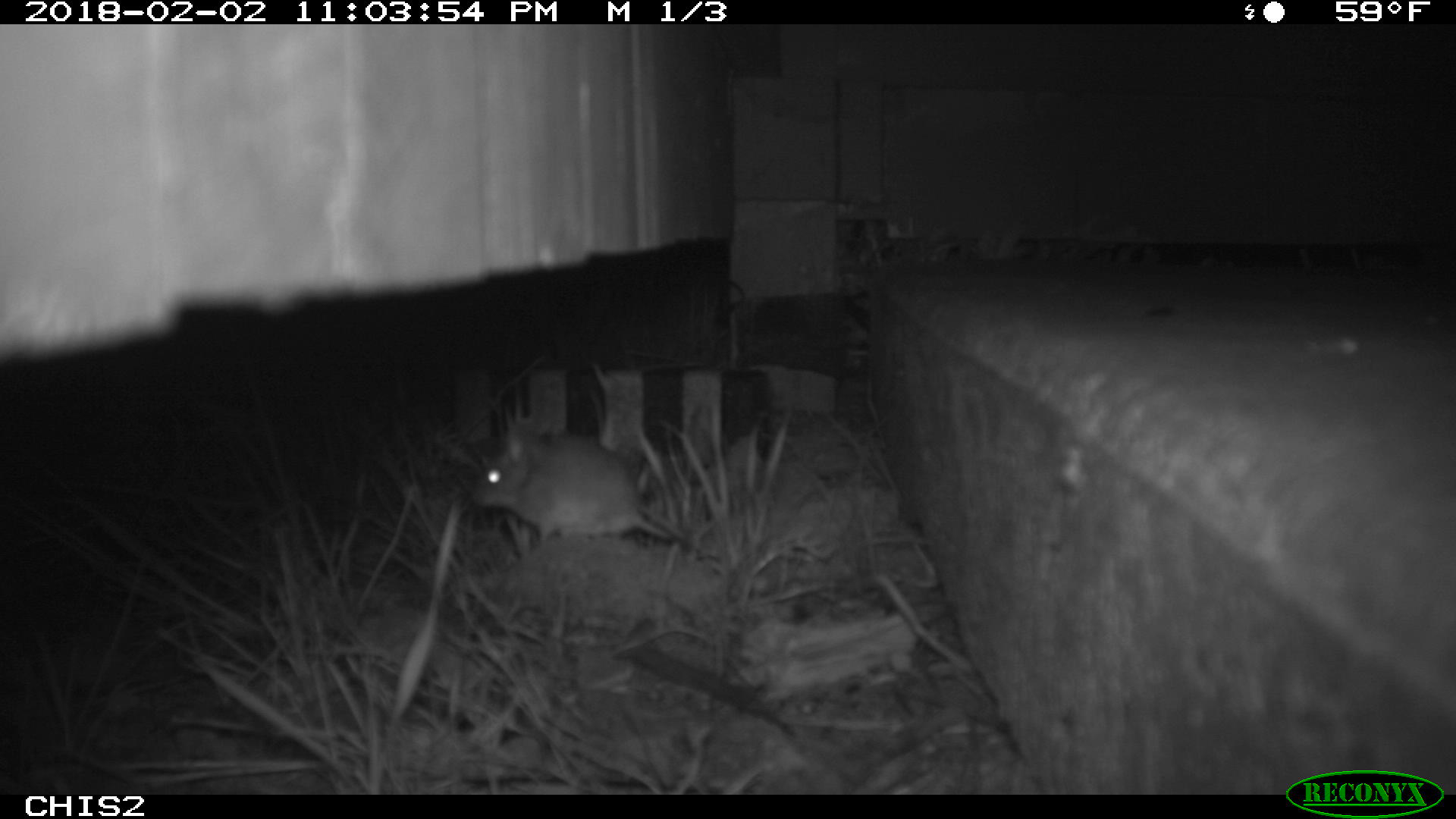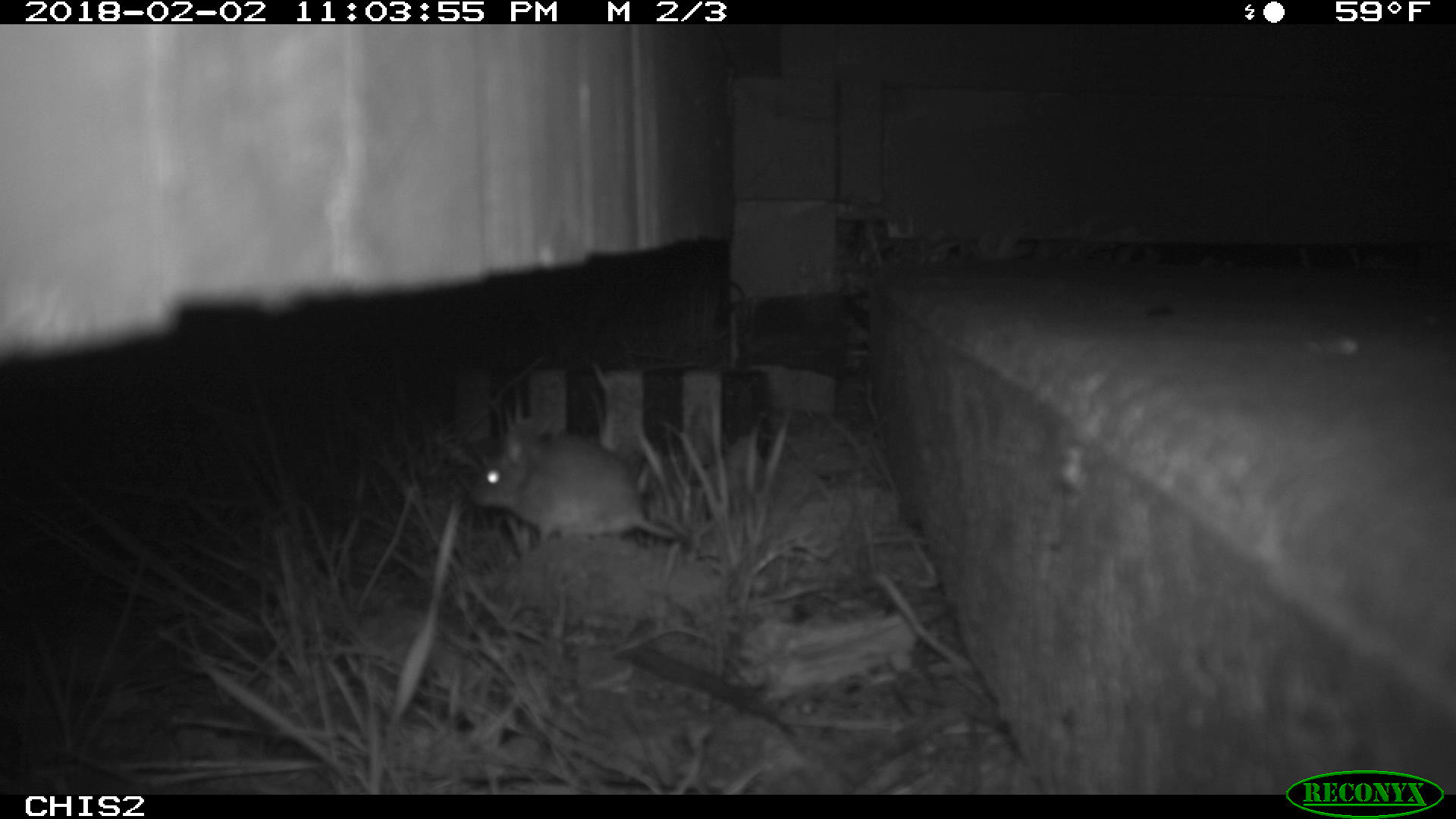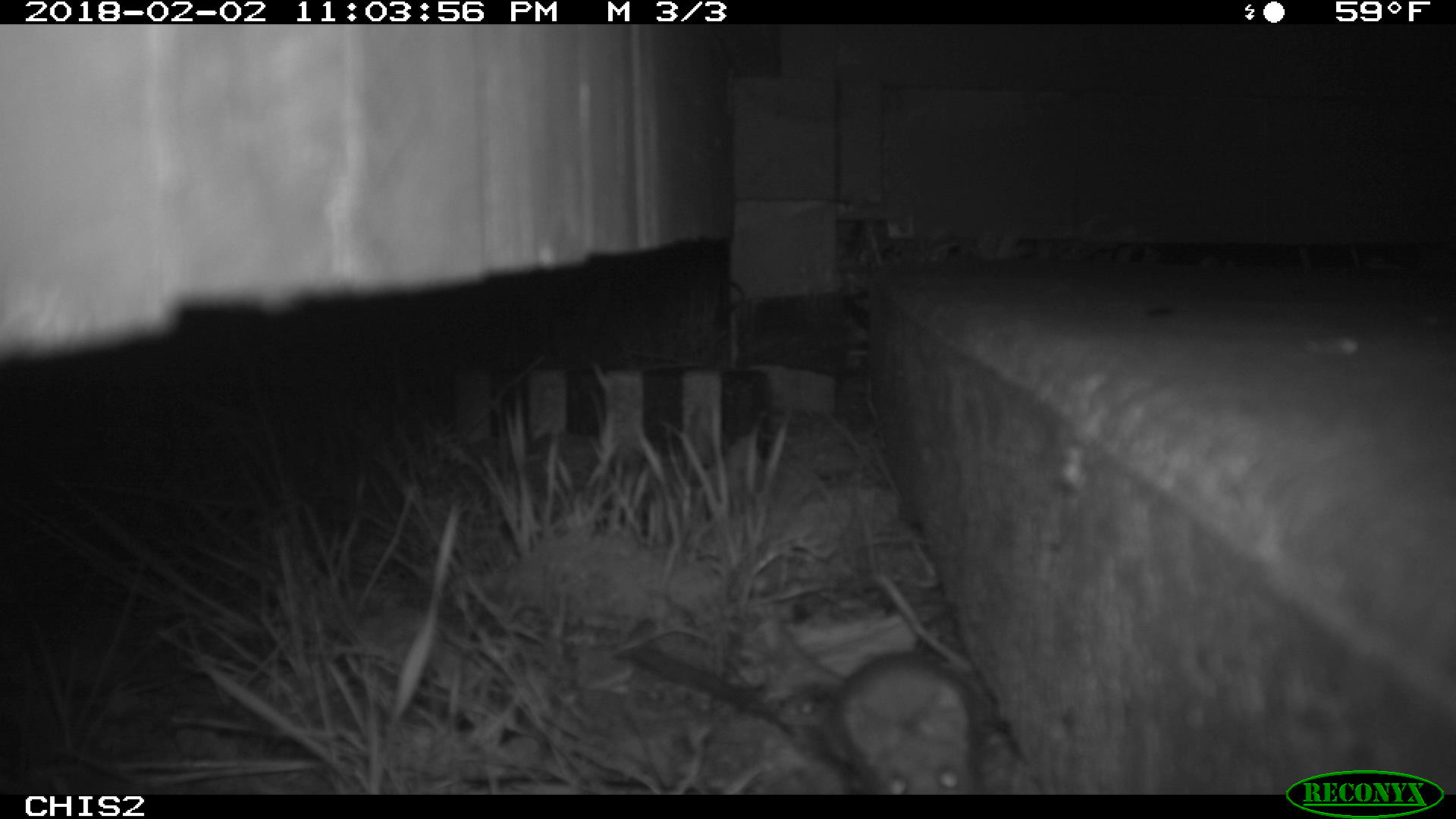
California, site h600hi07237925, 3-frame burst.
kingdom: Animalia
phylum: Chordata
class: Mammalia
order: Rodentia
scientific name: Rodentia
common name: rodent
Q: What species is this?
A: Rodent (Rodentia).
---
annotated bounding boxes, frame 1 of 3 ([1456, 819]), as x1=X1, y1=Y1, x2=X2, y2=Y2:
rodent: x1=469, y1=423, x2=725, y2=566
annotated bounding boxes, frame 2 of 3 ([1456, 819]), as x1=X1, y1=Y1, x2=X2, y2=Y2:
rodent: x1=469, y1=426, x2=690, y2=543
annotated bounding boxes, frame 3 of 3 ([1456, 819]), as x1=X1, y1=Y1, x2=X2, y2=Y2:
rodent: x1=774, y1=613, x2=977, y2=795